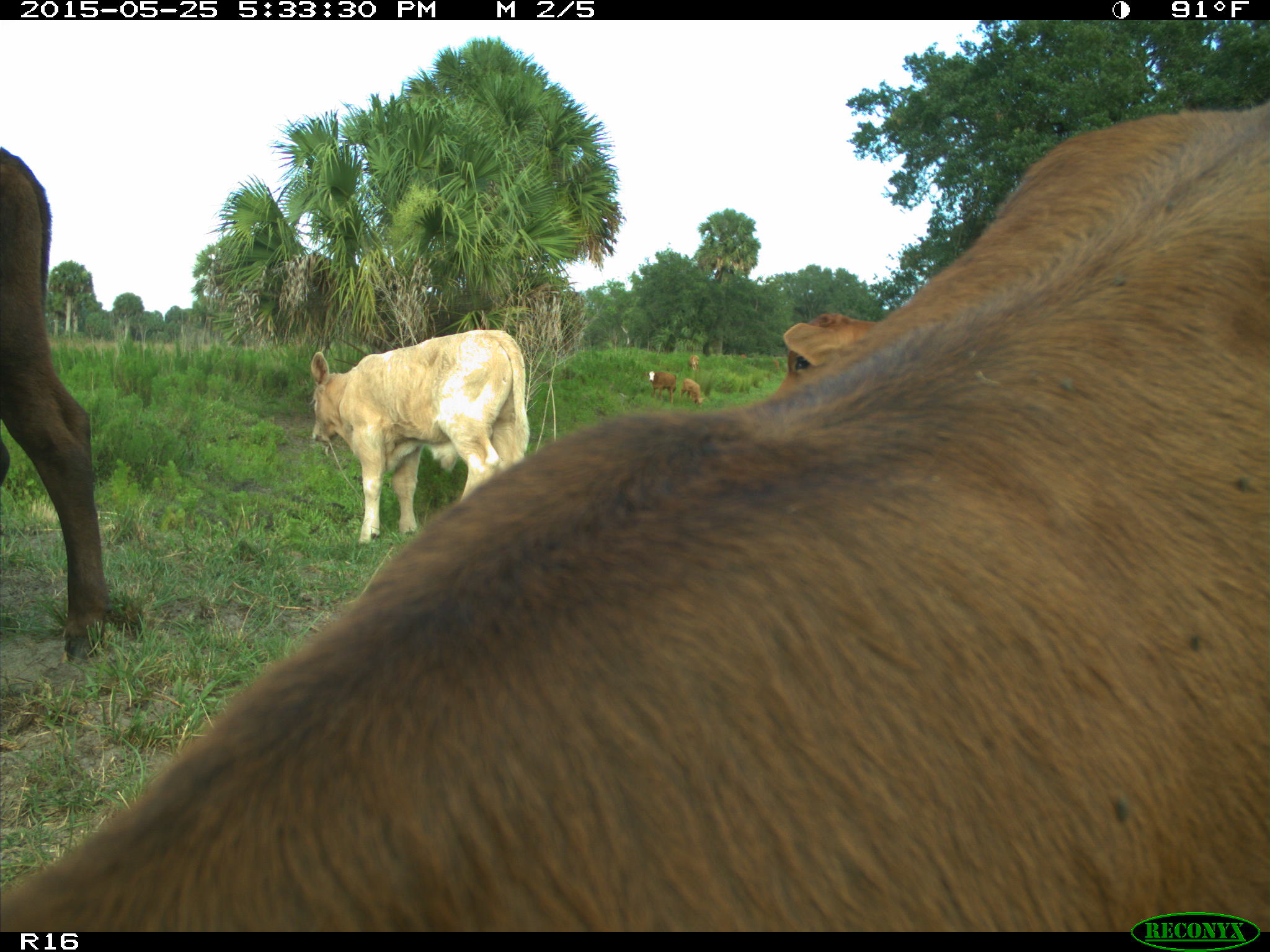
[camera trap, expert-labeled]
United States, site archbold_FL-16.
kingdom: Animalia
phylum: Chordata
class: Mammalia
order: Artiodactyla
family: Bovidae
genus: Bos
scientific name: Bos taurus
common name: domestic cow